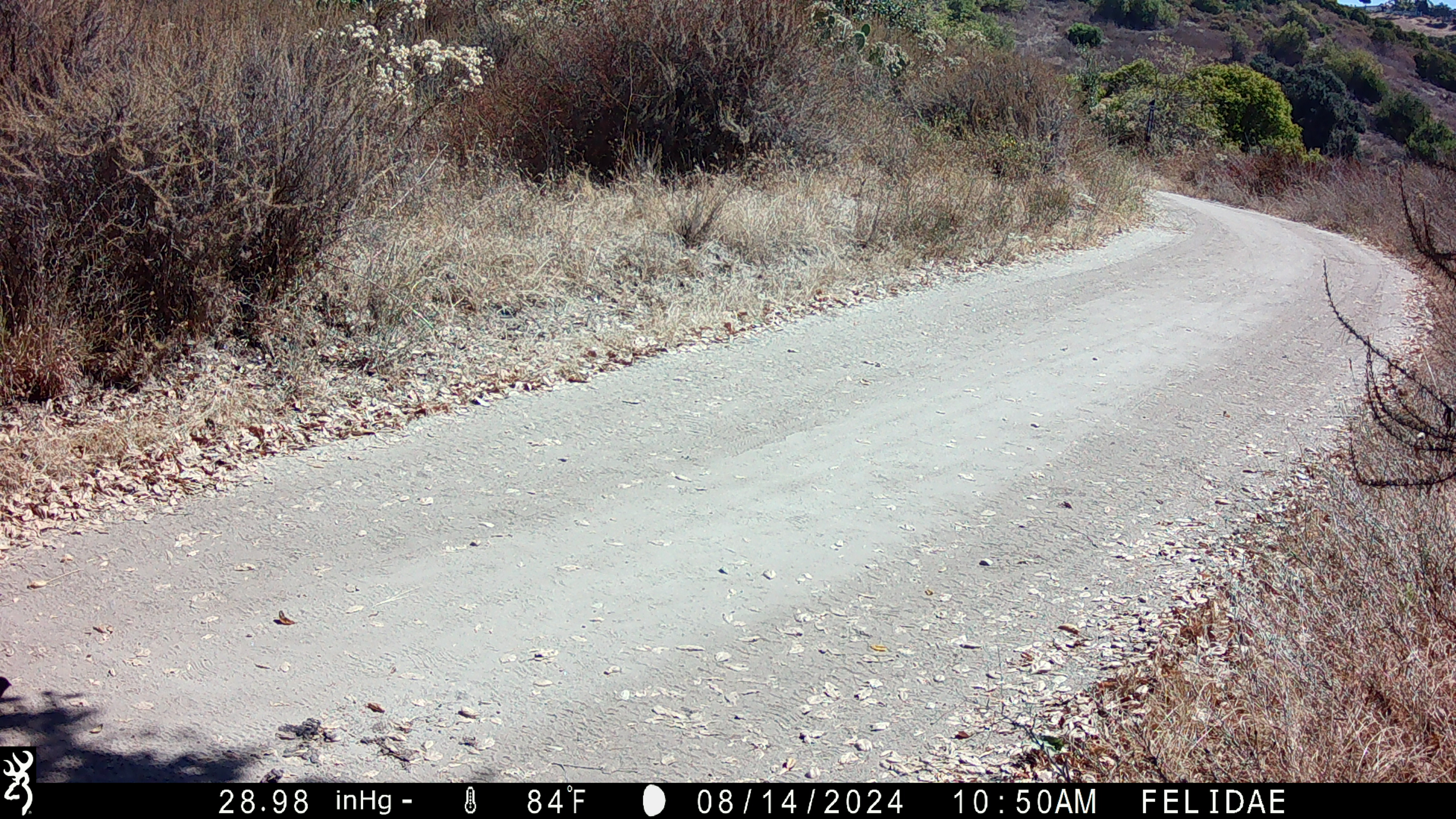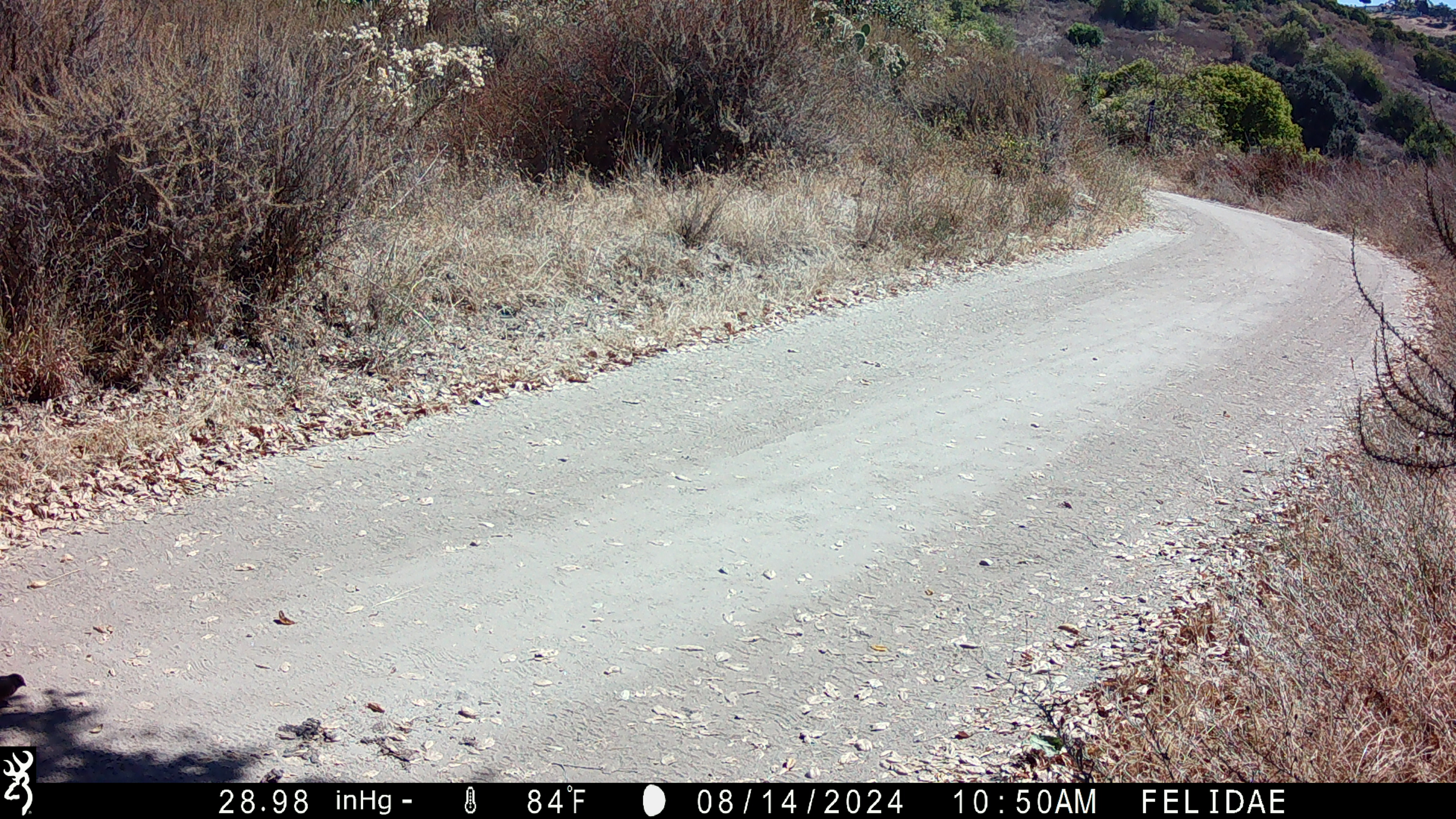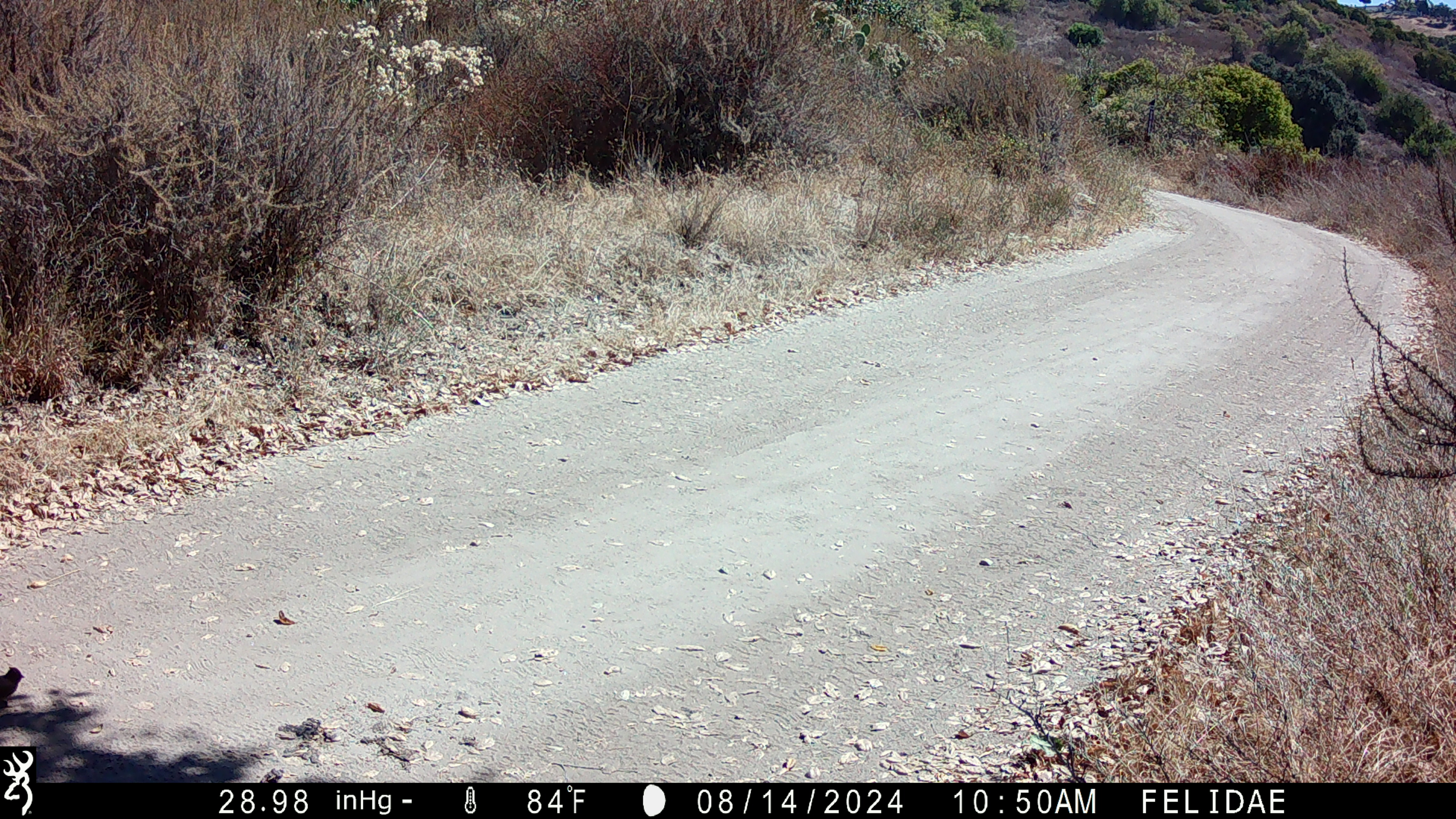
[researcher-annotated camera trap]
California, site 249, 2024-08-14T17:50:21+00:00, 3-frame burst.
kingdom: Animalia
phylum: Chordata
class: Aves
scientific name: Aves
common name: bird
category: unknown bird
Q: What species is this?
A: Unknown bird (bird) (Aves).